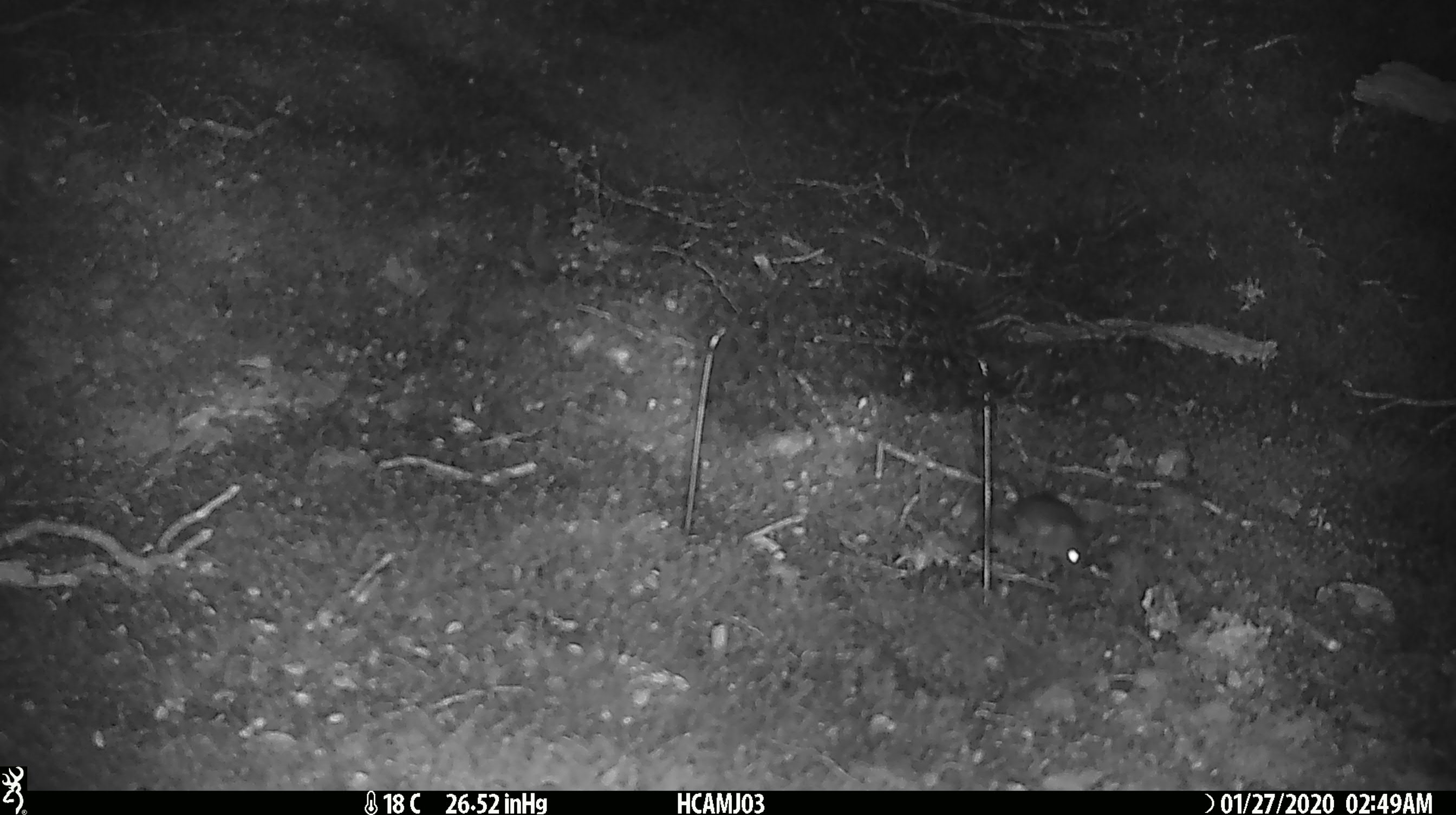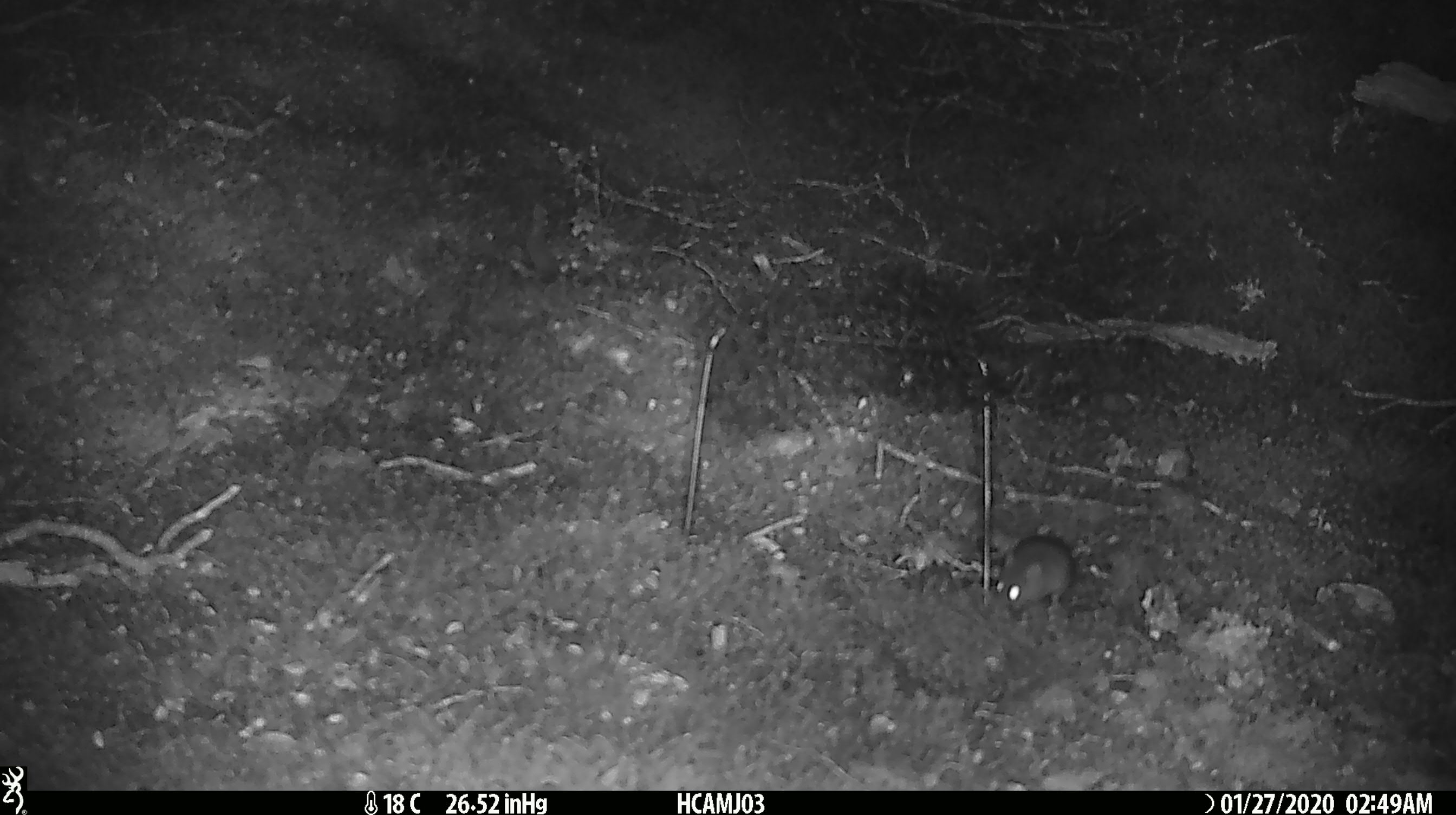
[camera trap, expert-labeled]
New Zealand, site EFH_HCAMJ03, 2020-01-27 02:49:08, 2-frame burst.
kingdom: Animalia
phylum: Chordata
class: Mammalia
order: Rodentia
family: Muridae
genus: Mus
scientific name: Mus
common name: mouse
Mouse (Mus).